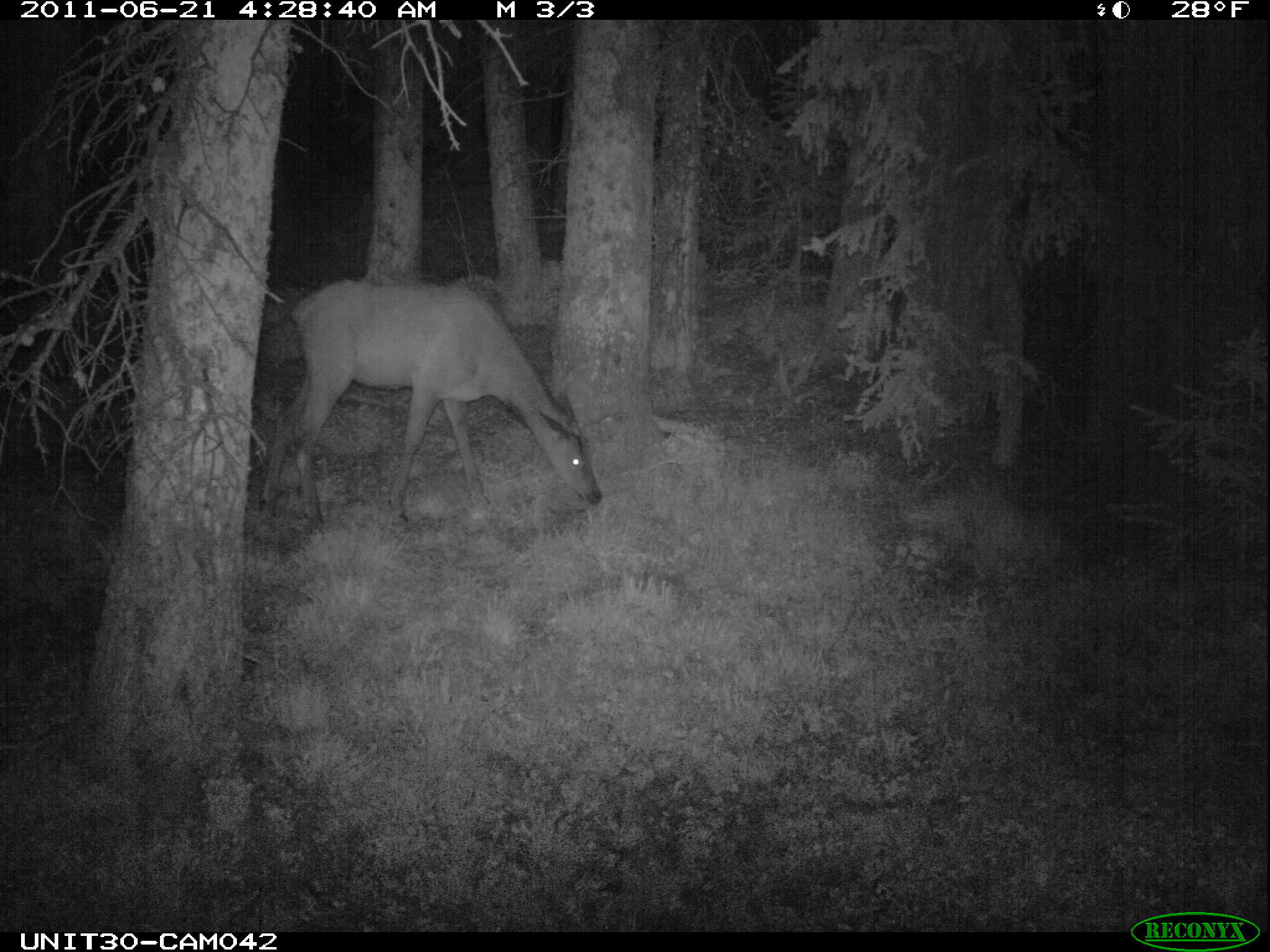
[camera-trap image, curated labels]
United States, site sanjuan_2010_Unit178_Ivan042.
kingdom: Animalia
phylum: Chordata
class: Mammalia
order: Artiodactyla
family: Cervidae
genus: Cervus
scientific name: Cervus elaphus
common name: red deer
Cervus elaphus (red deer).